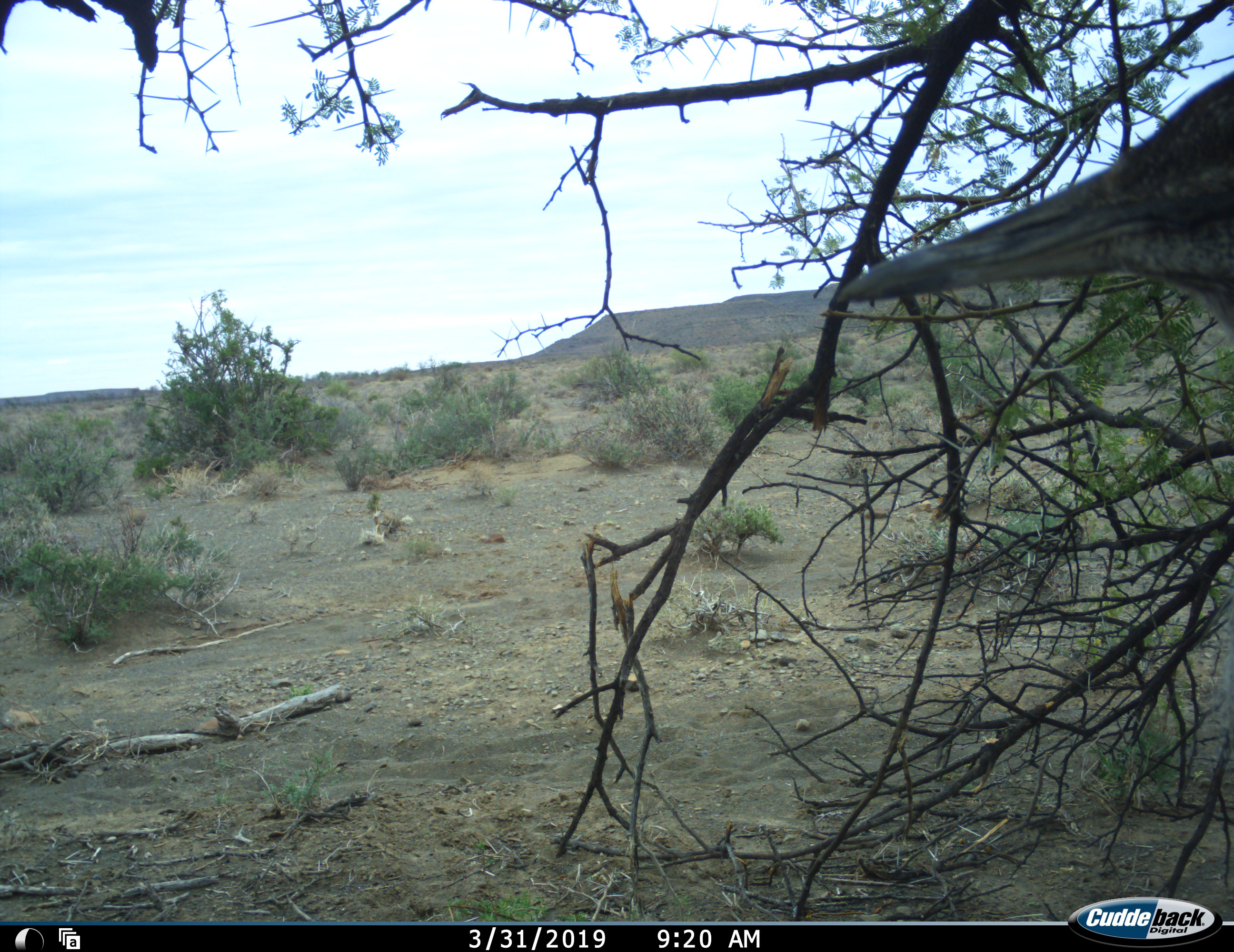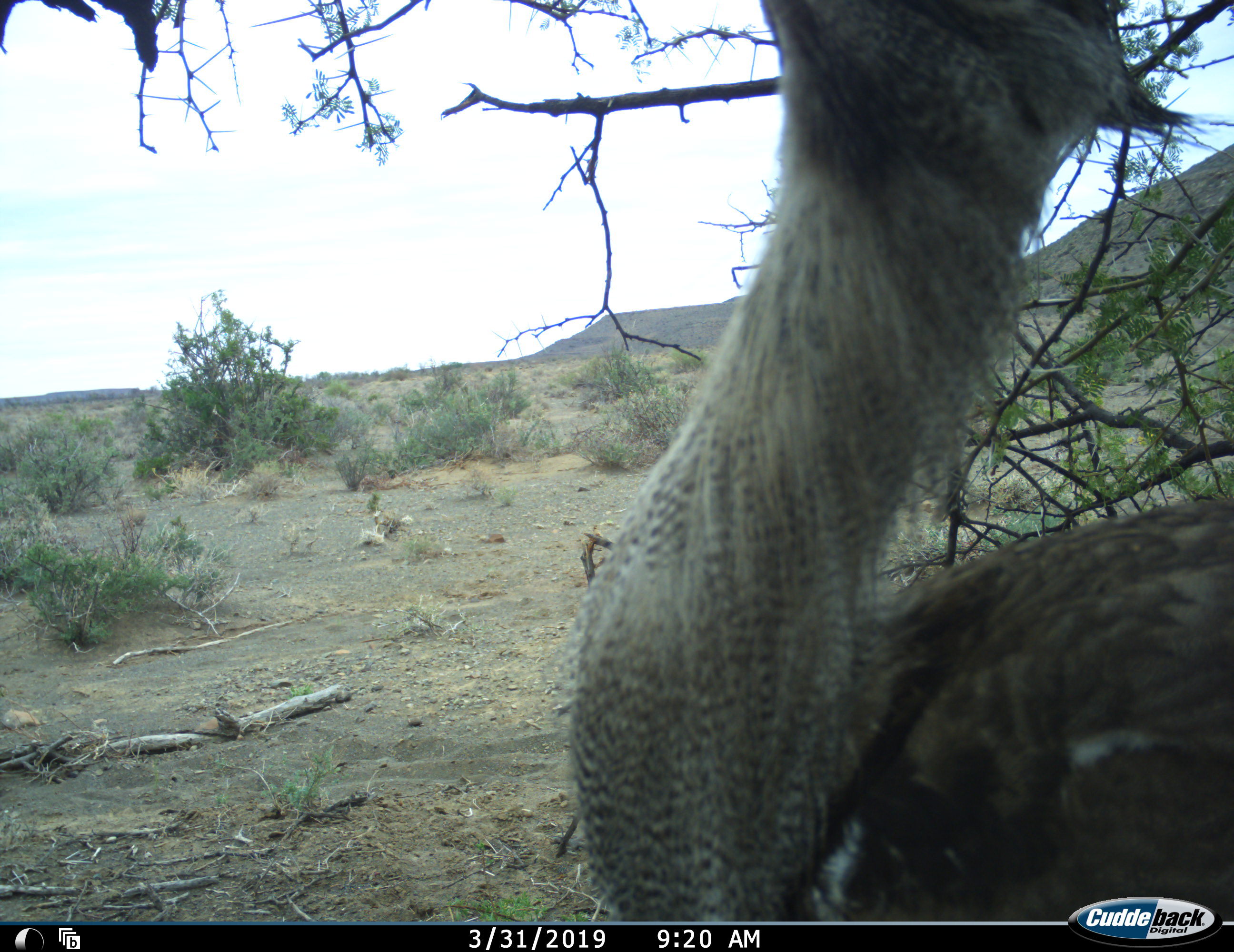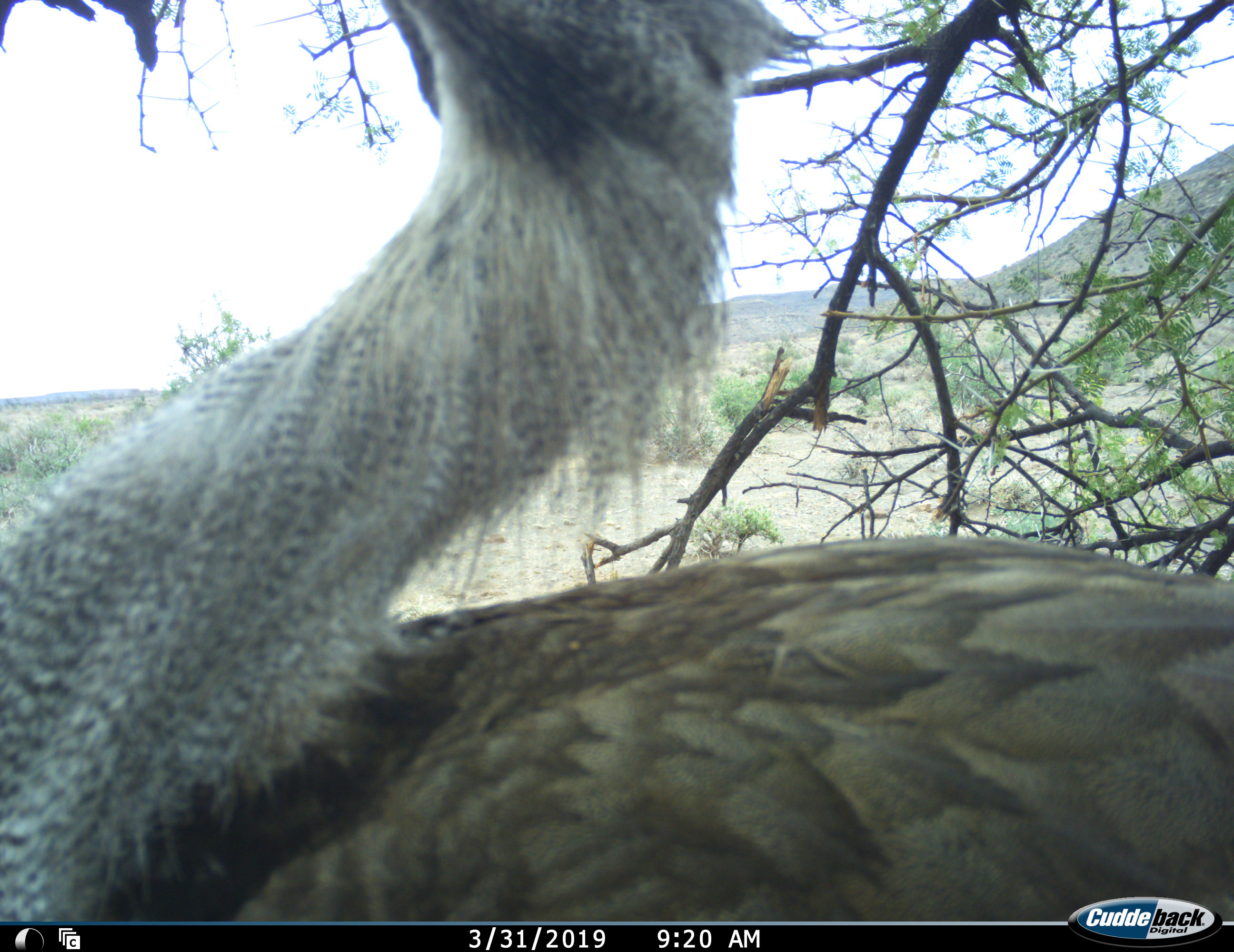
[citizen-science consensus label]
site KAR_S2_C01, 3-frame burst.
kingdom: Animalia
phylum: Chordata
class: Aves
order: Otidiformes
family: Otididae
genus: Ardeotis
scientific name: Ardeotis kori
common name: kori bustard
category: bustardkori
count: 1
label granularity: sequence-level